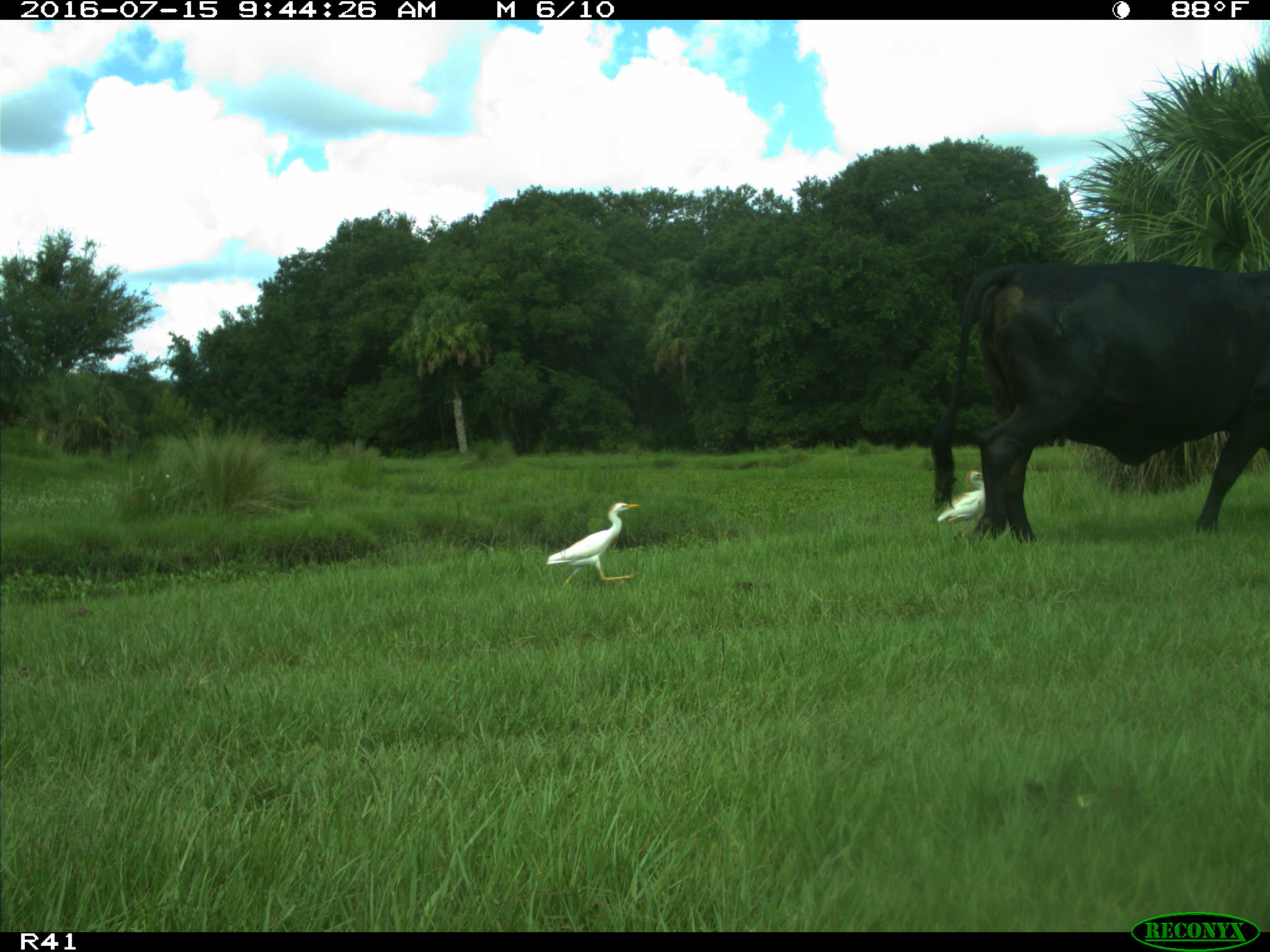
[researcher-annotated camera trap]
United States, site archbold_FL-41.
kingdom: Animalia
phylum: Chordata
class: Mammalia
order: Artiodactyla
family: Bovidae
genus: Bos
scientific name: Bos taurus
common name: domestic cow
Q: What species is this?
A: Bos taurus (domestic cow).